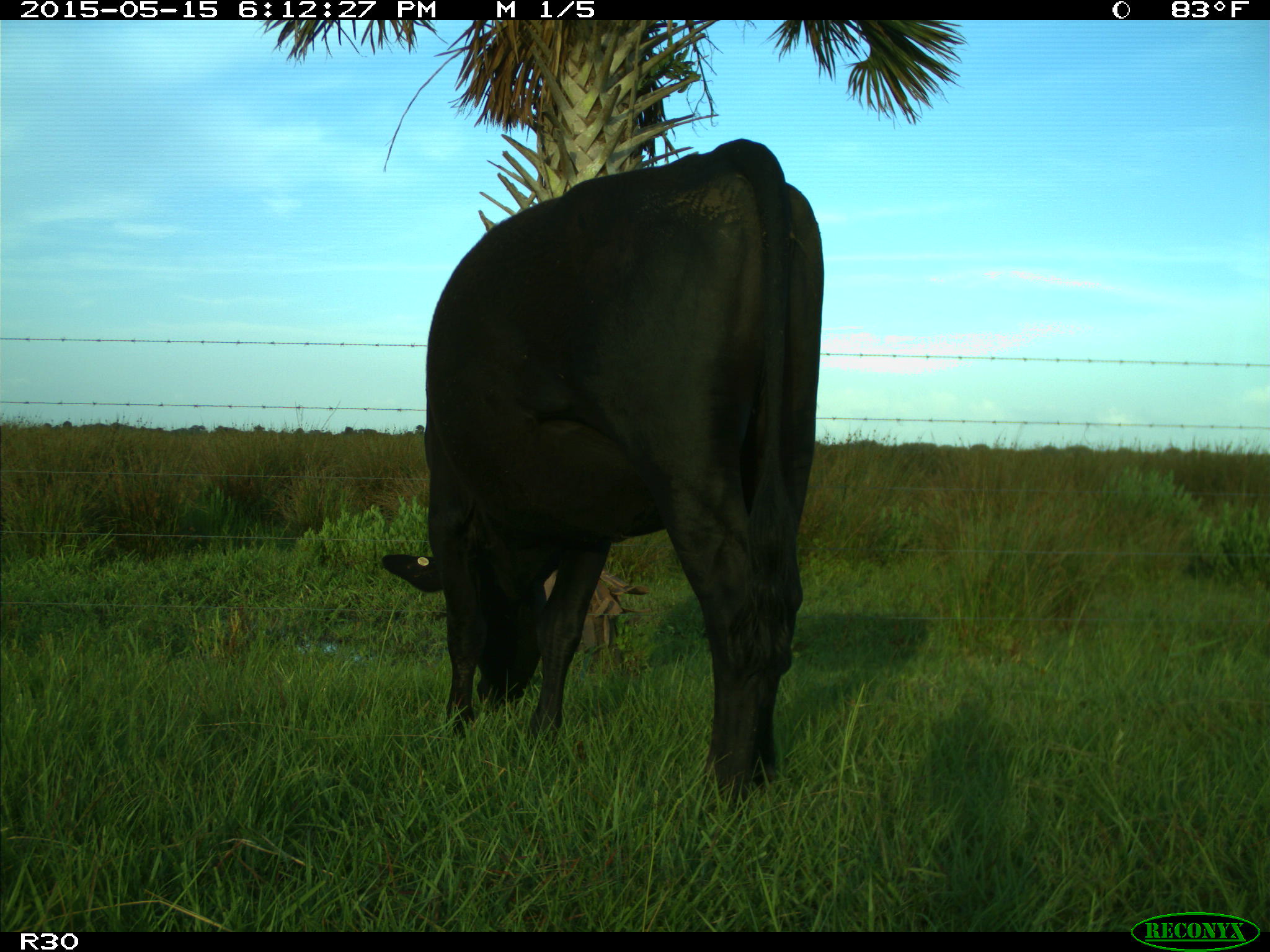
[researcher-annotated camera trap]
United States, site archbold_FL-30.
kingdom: Animalia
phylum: Chordata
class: Mammalia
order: Artiodactyla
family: Bovidae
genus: Bos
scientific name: Bos taurus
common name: domestic cow